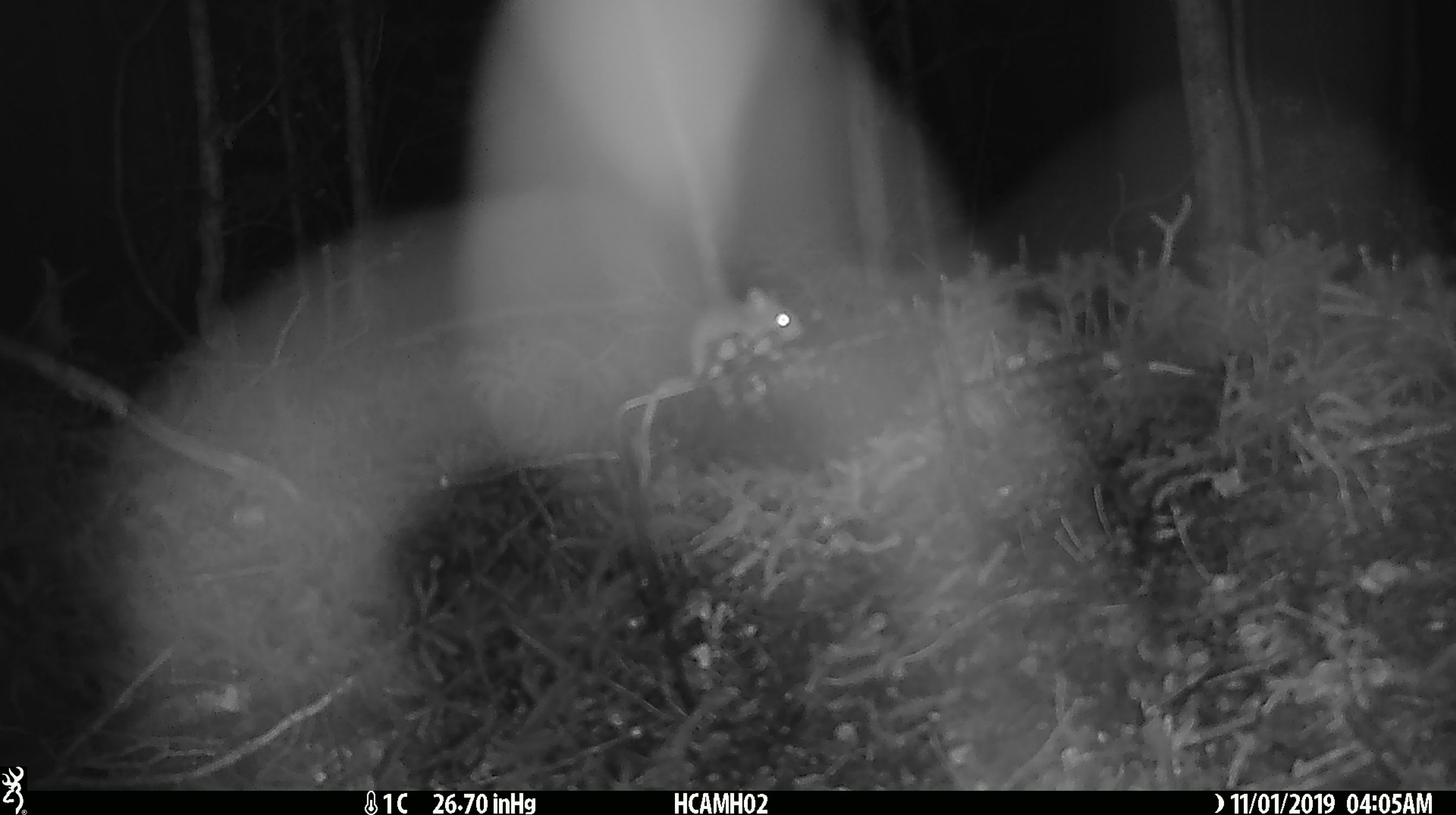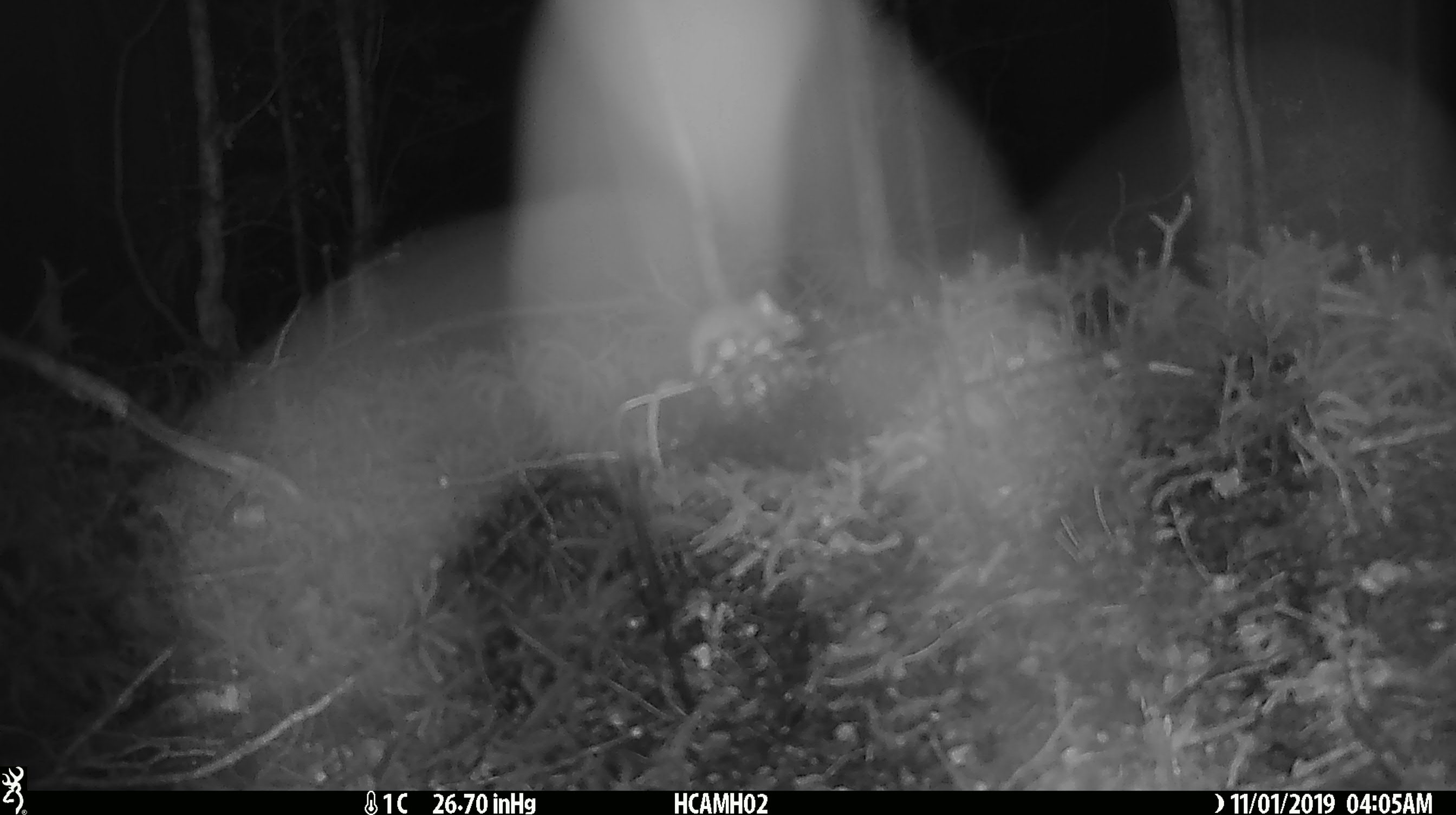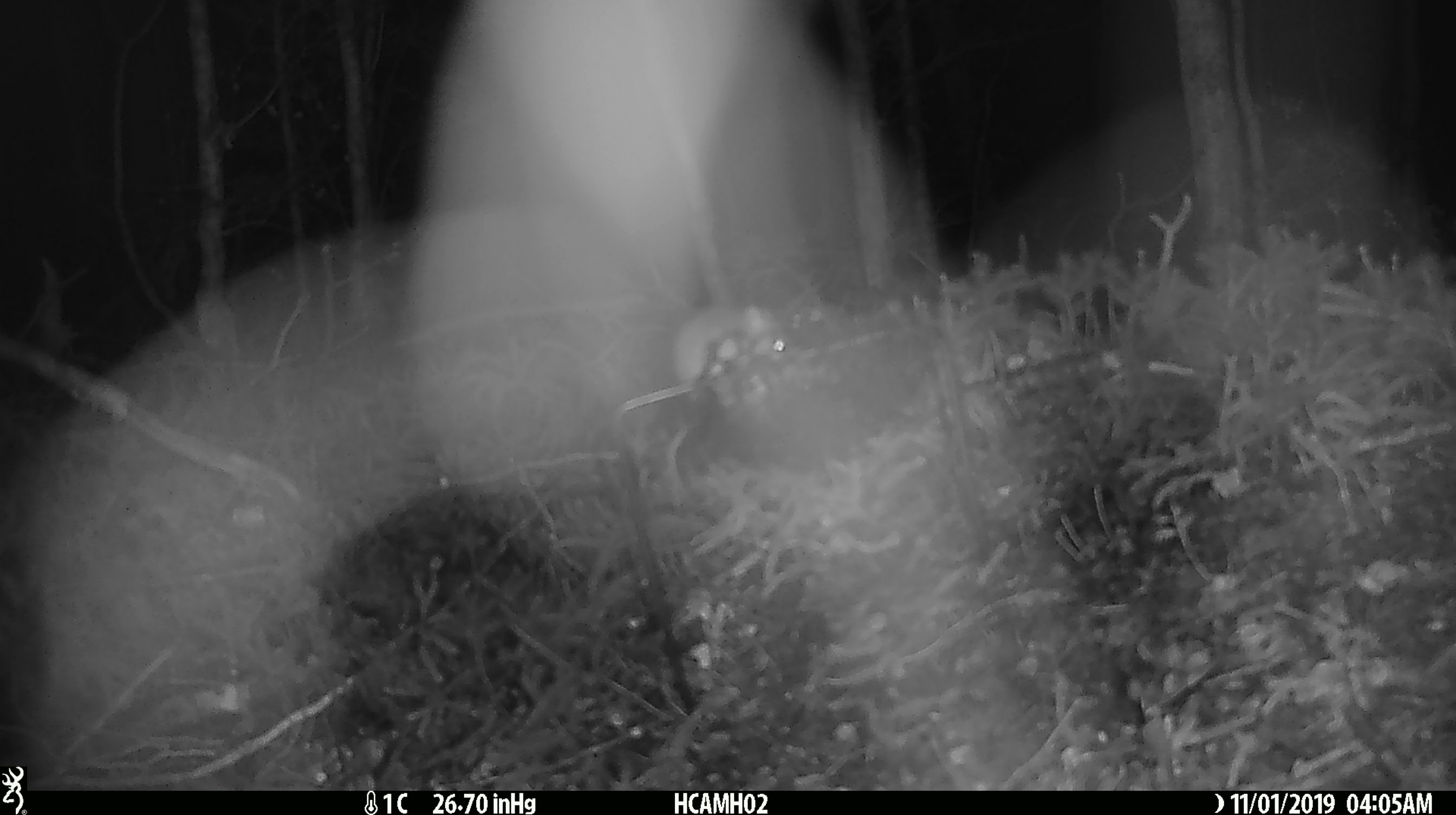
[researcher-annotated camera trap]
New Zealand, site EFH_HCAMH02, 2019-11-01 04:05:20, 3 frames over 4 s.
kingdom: Animalia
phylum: Chordata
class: Mammalia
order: Rodentia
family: Muridae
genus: Mus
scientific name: Mus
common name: mouse